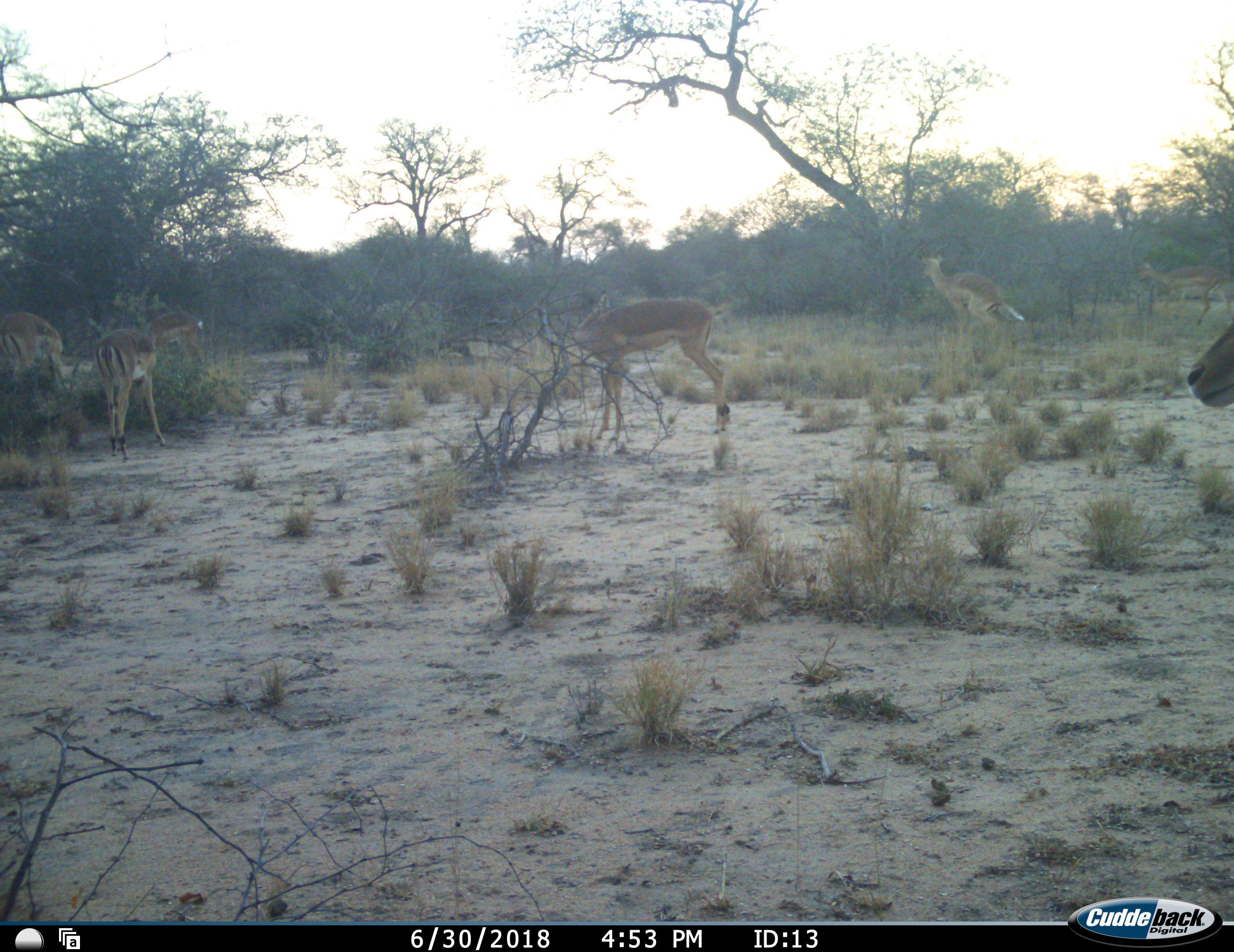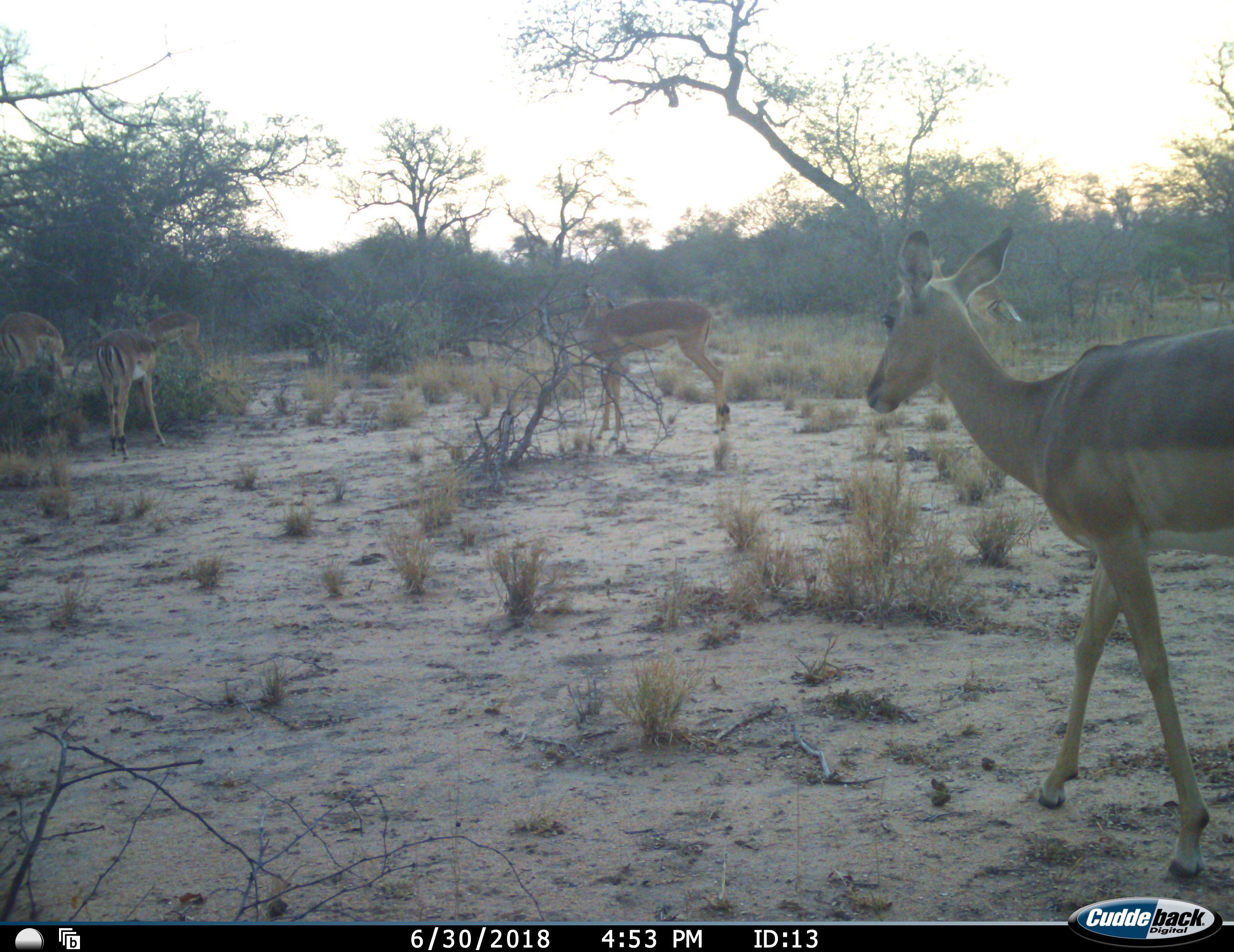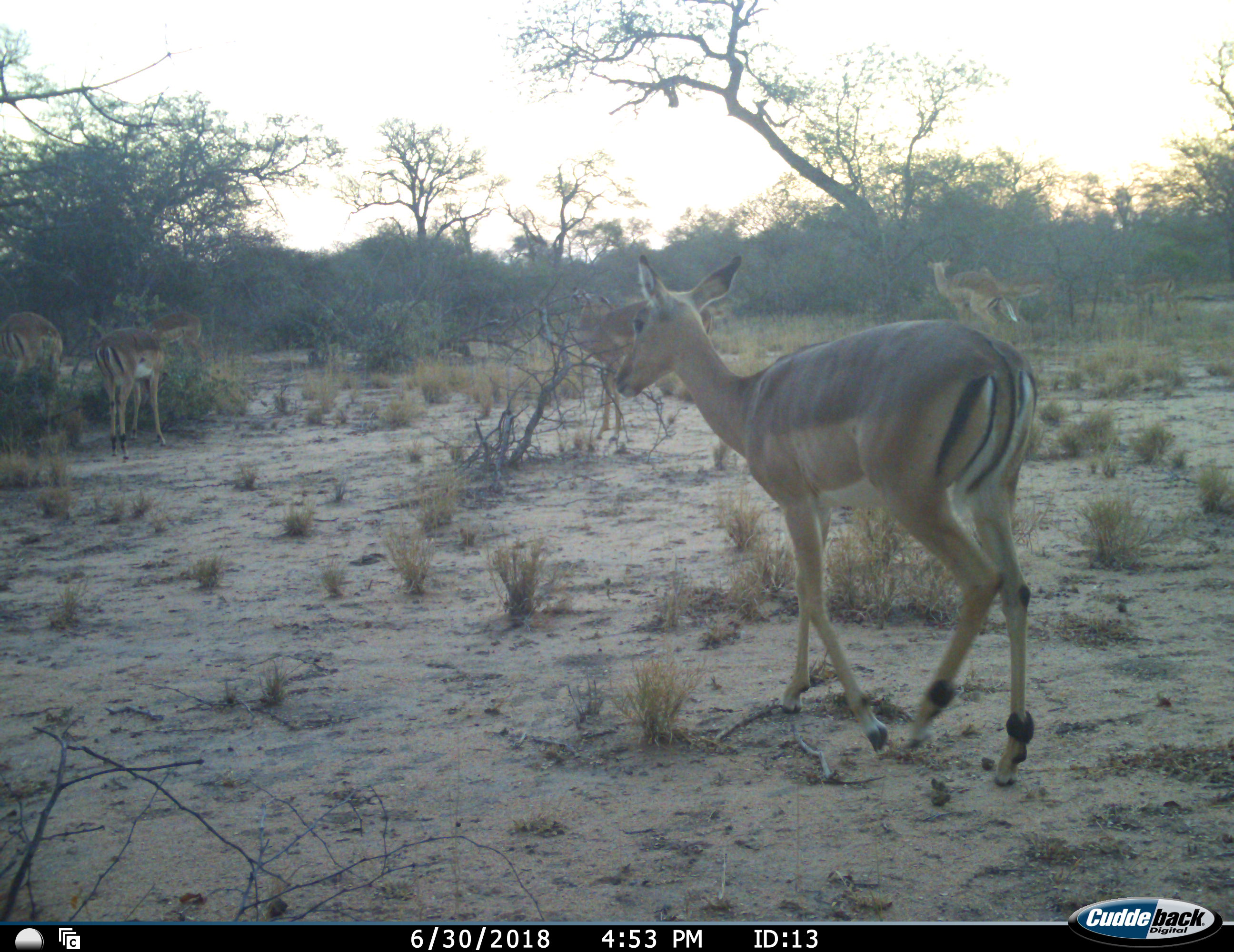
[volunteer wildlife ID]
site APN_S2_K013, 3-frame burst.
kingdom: Animalia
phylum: Chordata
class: Mammalia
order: Artiodactyla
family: Bovidae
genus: Aepyceros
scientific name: Aepyceros melampus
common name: impala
Impala (Aepyceros melampus), count 7. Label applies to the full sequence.